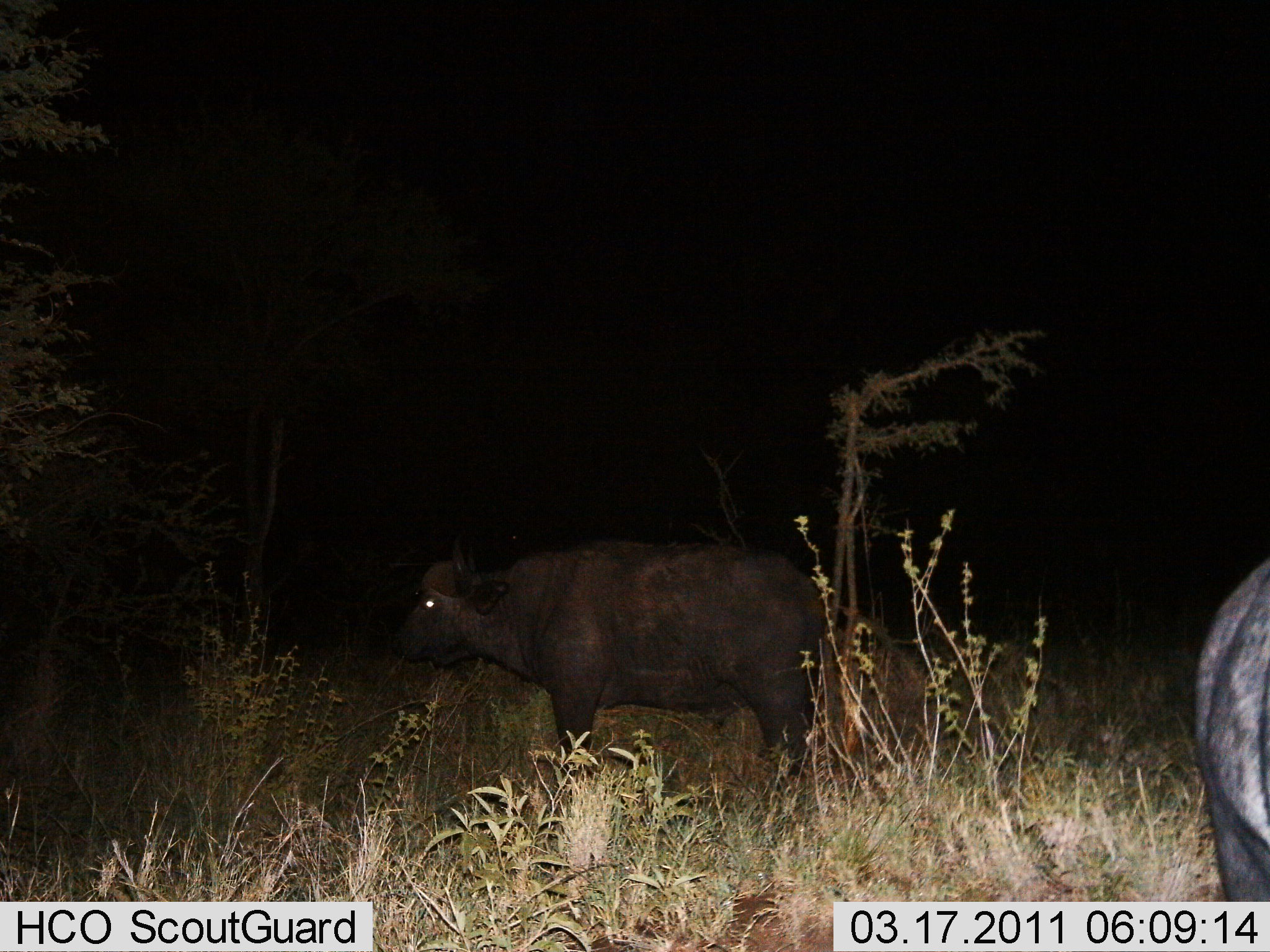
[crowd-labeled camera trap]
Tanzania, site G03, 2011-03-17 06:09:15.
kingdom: Animalia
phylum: Chordata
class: Mammalia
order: Artiodactyla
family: Bovidae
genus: Syncerus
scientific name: Syncerus caffer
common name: cape buffalo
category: buffalo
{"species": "buffalo (cape buffalo) (Syncerus caffer)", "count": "2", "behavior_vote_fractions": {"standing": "100%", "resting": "0%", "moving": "0%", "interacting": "0%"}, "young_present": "0%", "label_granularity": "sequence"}